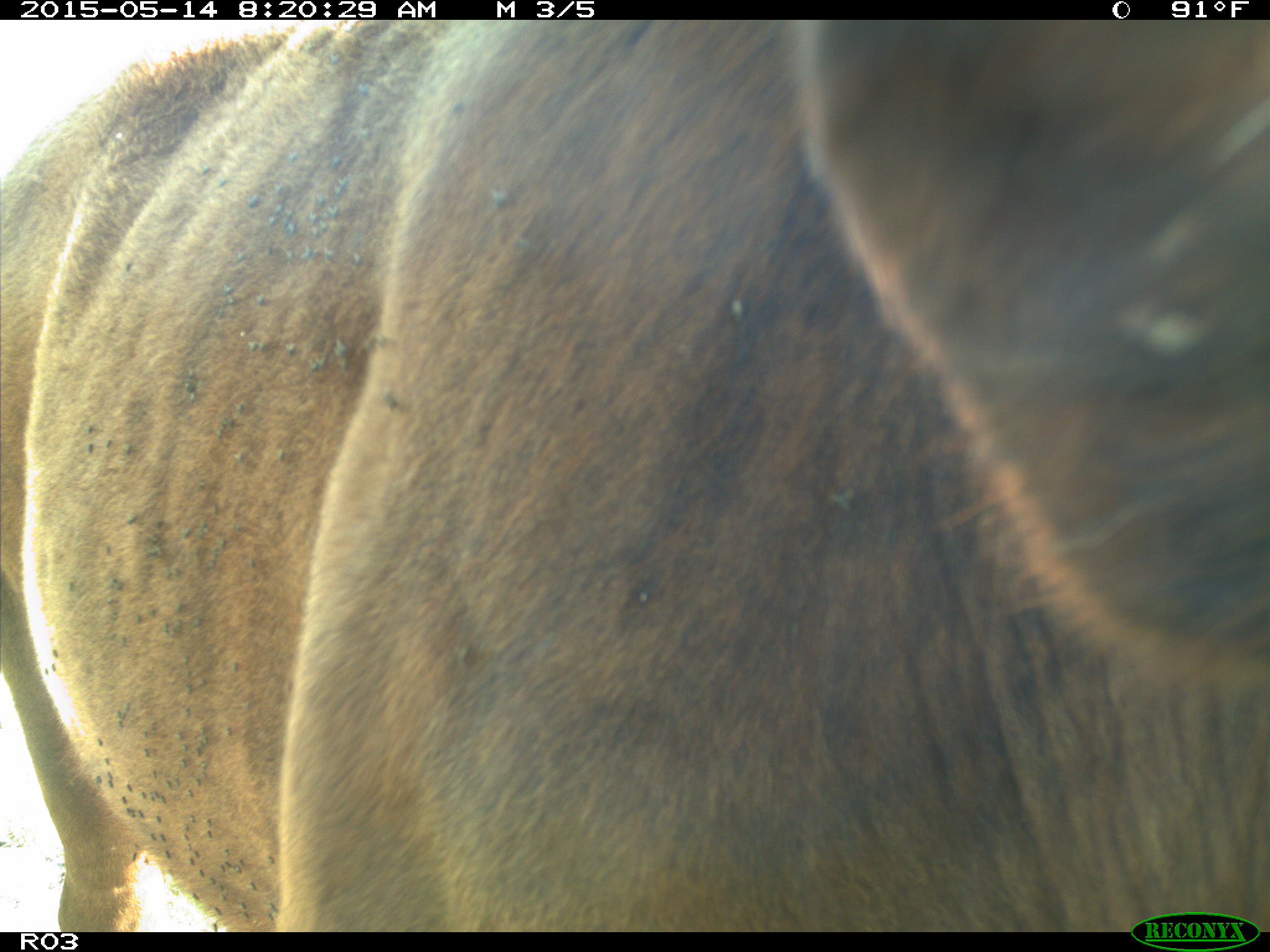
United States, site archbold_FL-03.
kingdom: Animalia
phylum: Chordata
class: Mammalia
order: Artiodactyla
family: Bovidae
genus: Bos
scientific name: Bos taurus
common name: domestic cow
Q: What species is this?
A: Bos taurus (domestic cow).